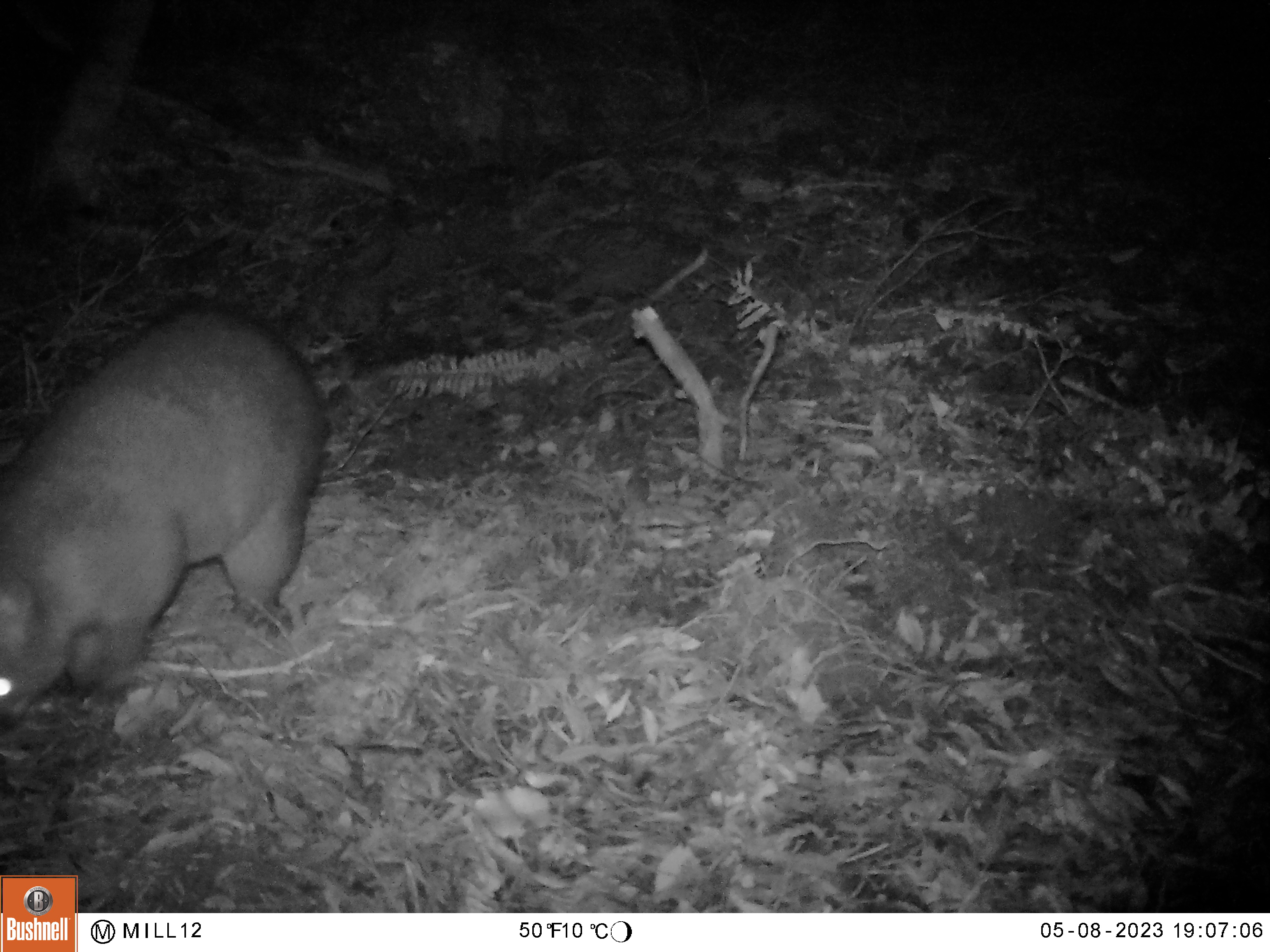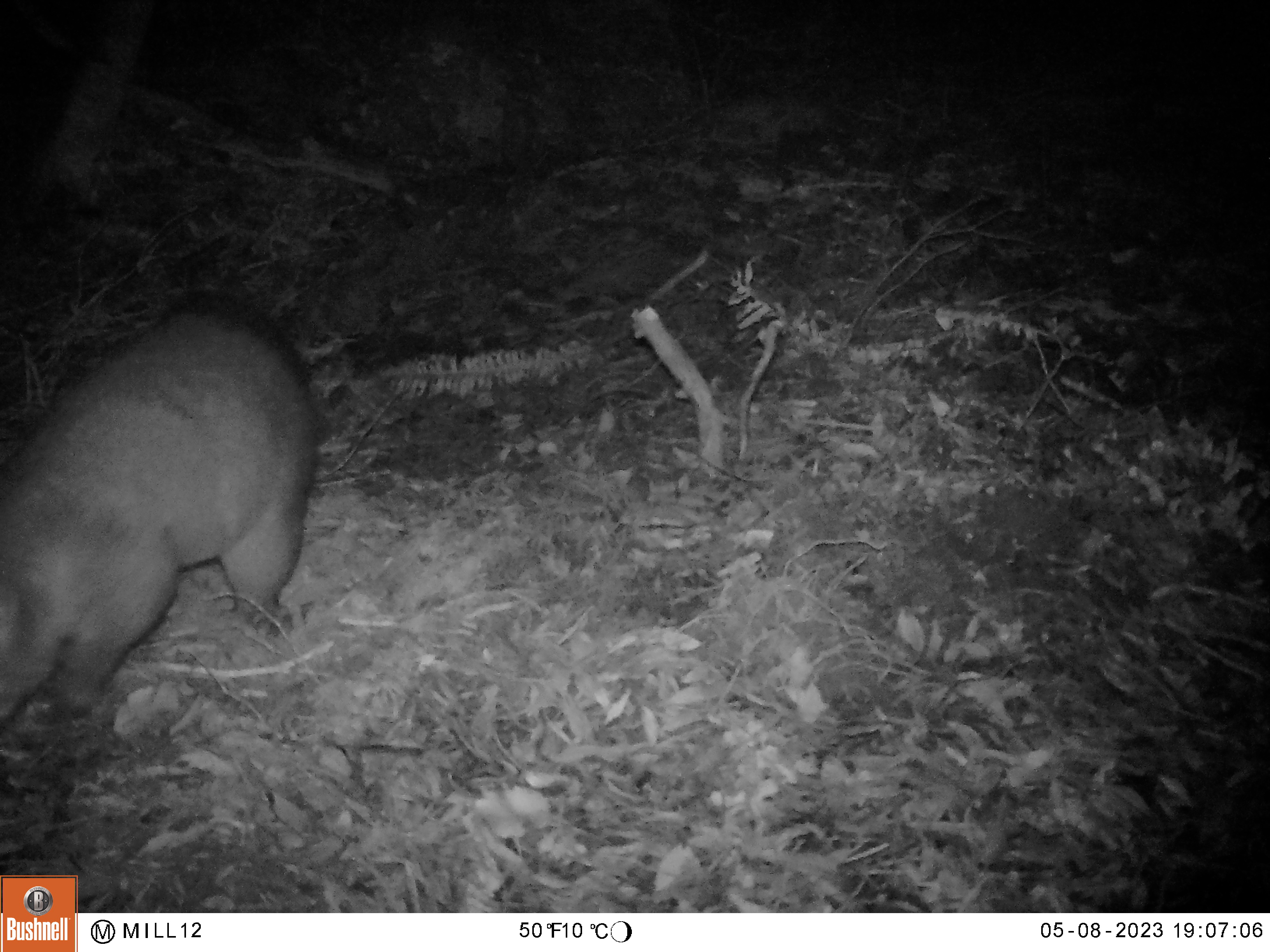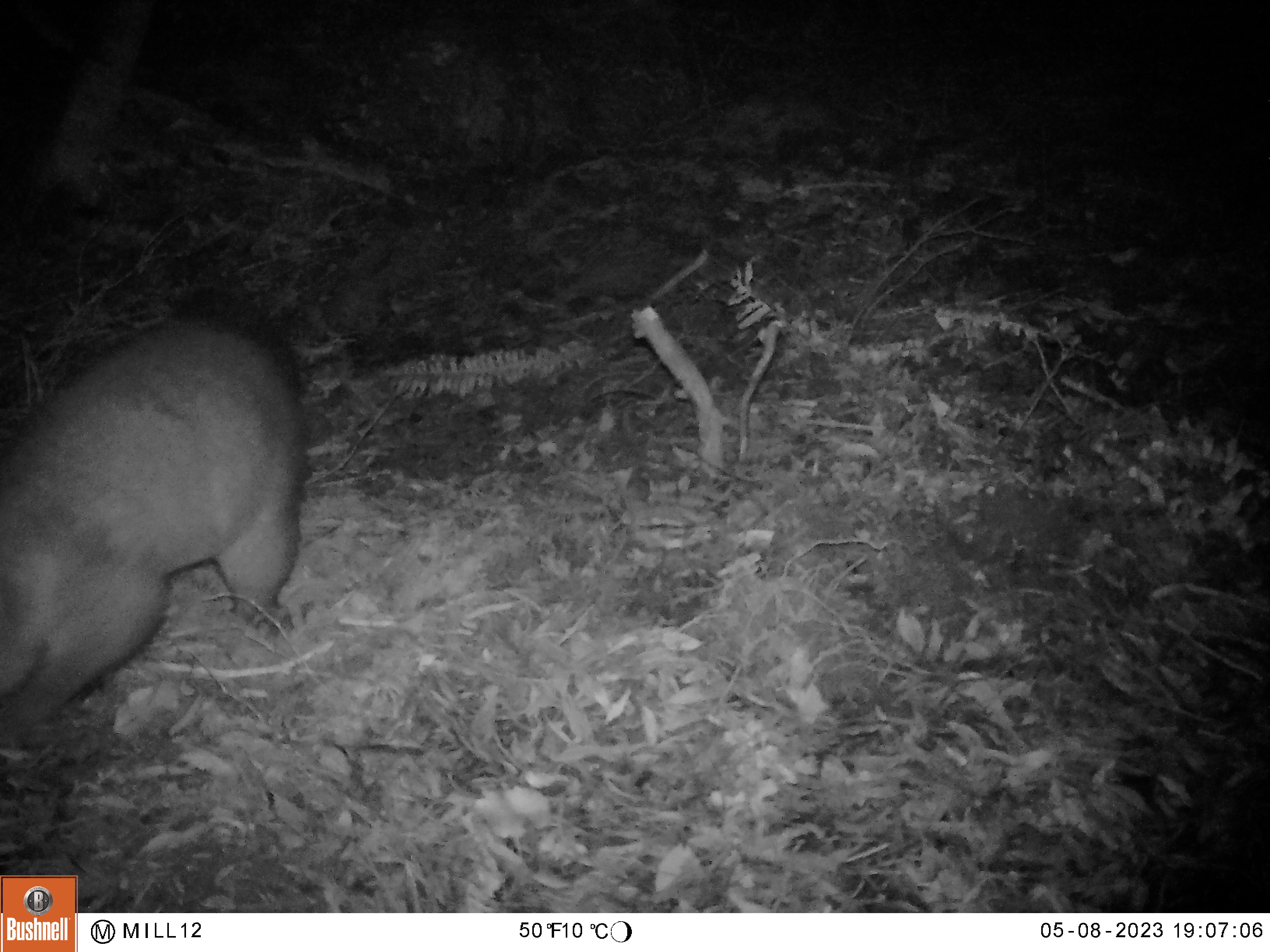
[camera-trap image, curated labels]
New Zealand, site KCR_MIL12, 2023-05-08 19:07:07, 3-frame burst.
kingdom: Animalia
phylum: Chordata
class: Mammalia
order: Diprotodontia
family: Phalangeridae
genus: Trichosurus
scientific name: Trichosurus vulpecula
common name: common brushtail possum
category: possum